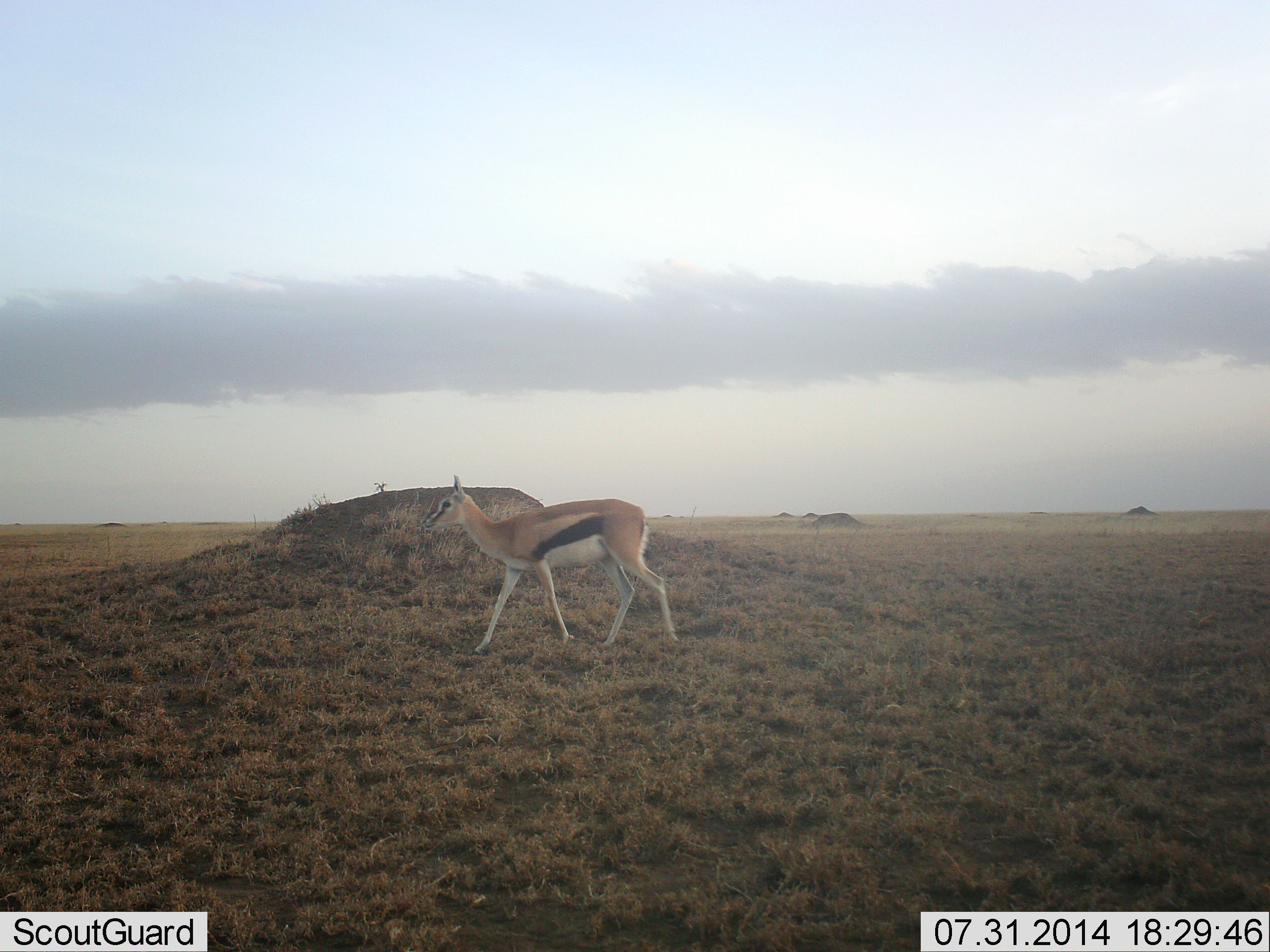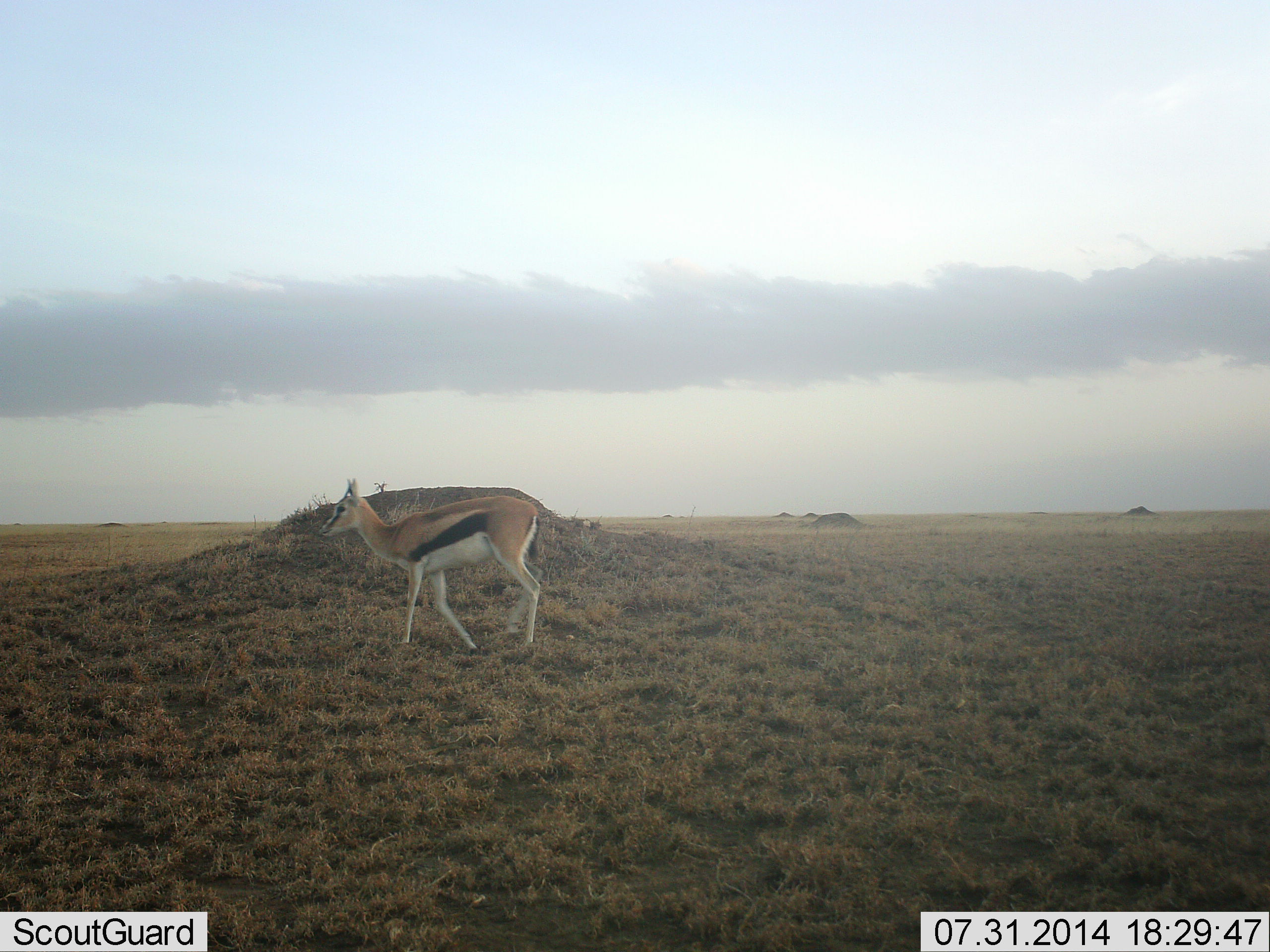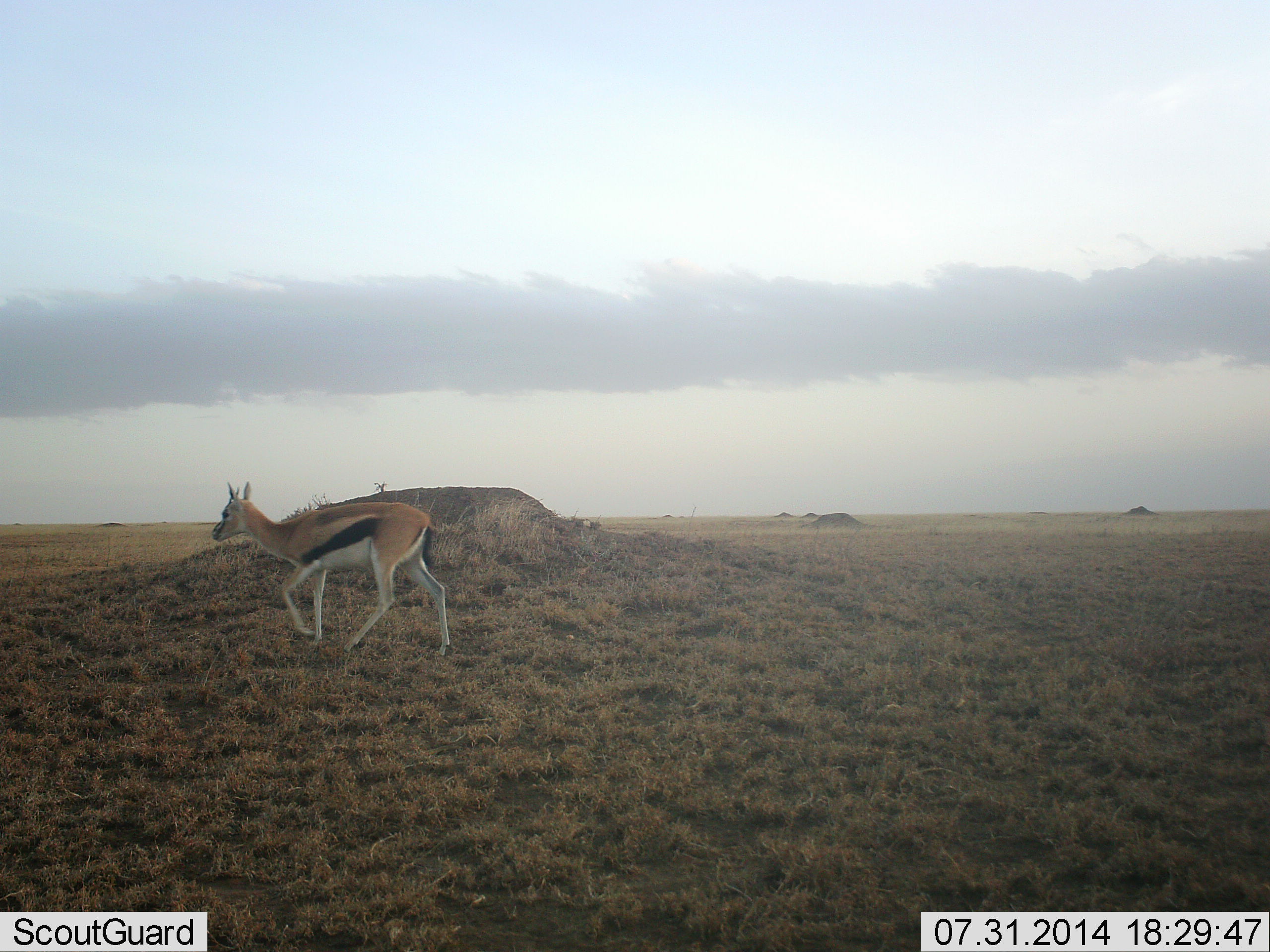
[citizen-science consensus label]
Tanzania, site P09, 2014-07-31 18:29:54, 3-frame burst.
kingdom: Animalia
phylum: Chordata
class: Mammalia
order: Artiodactyla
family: Bovidae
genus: Eudorcas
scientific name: Eudorcas thomsonii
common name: thomson's gazelle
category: gazellethomsons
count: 1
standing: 10%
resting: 0%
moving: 90%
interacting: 0%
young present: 0%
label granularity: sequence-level